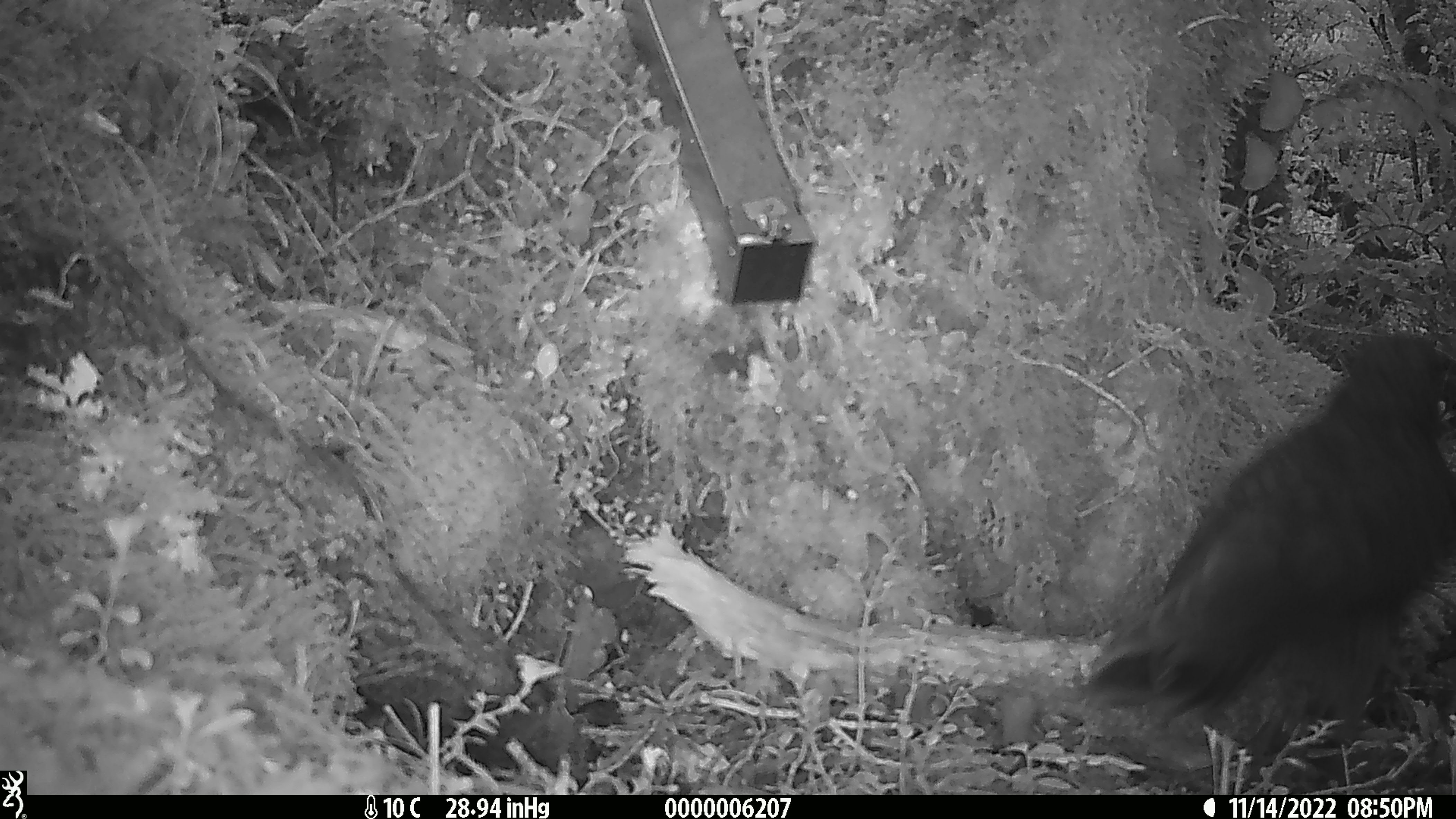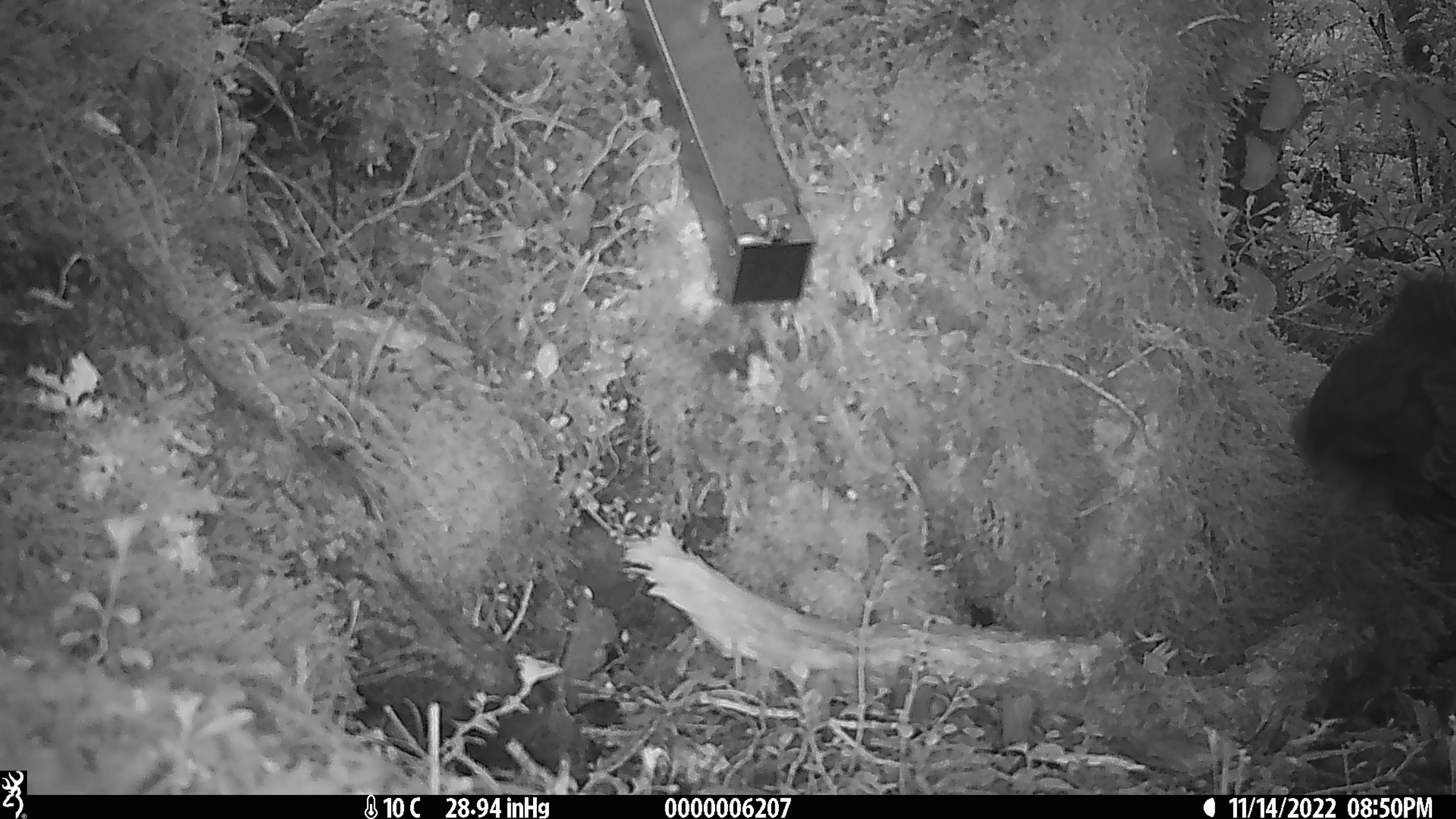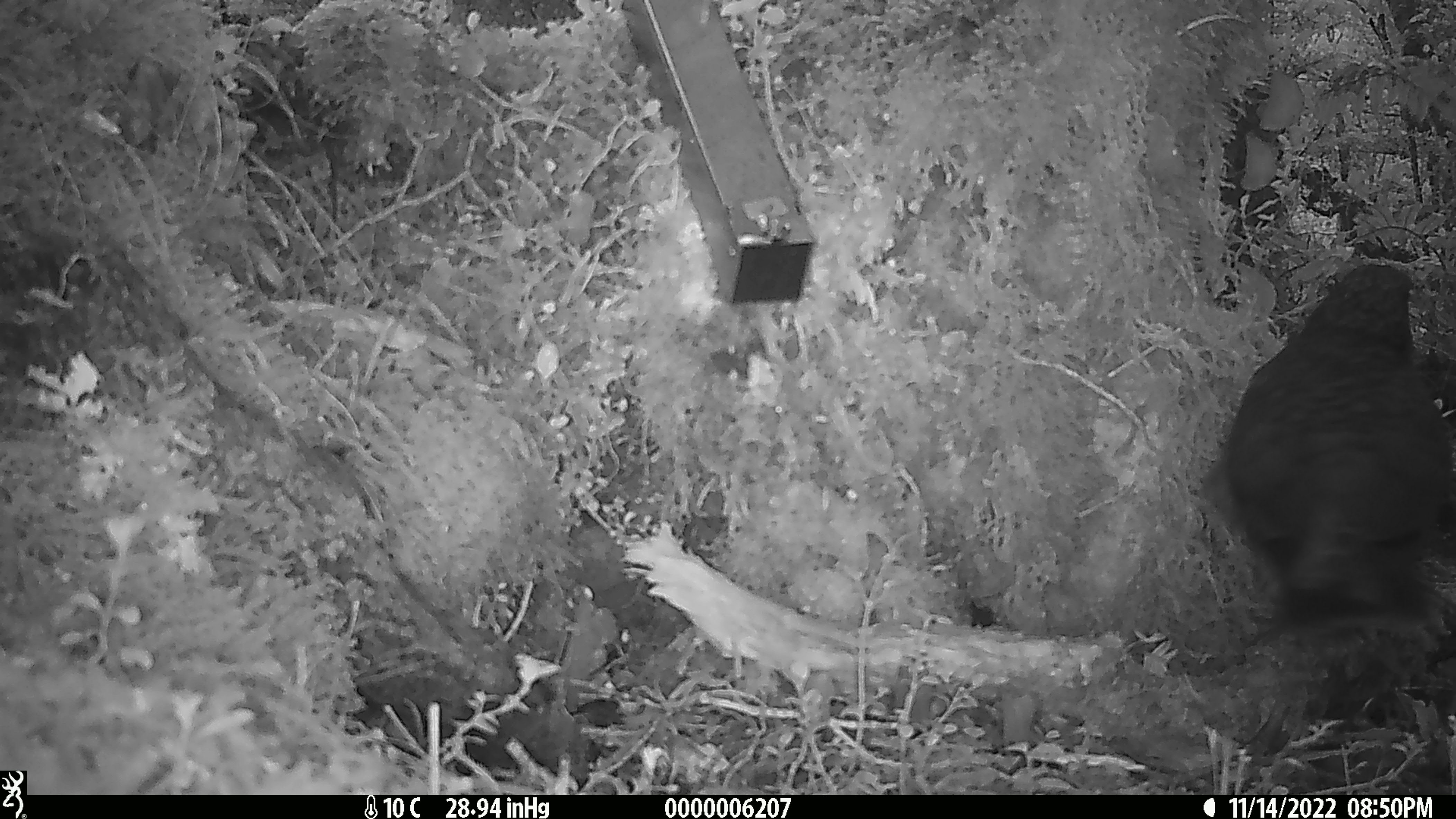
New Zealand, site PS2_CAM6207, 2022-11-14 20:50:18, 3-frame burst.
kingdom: Animalia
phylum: Chordata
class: Aves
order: Psittaciformes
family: Strigopidae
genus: Nestor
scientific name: Nestor notabilis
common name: kea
Kea (Nestor notabilis).